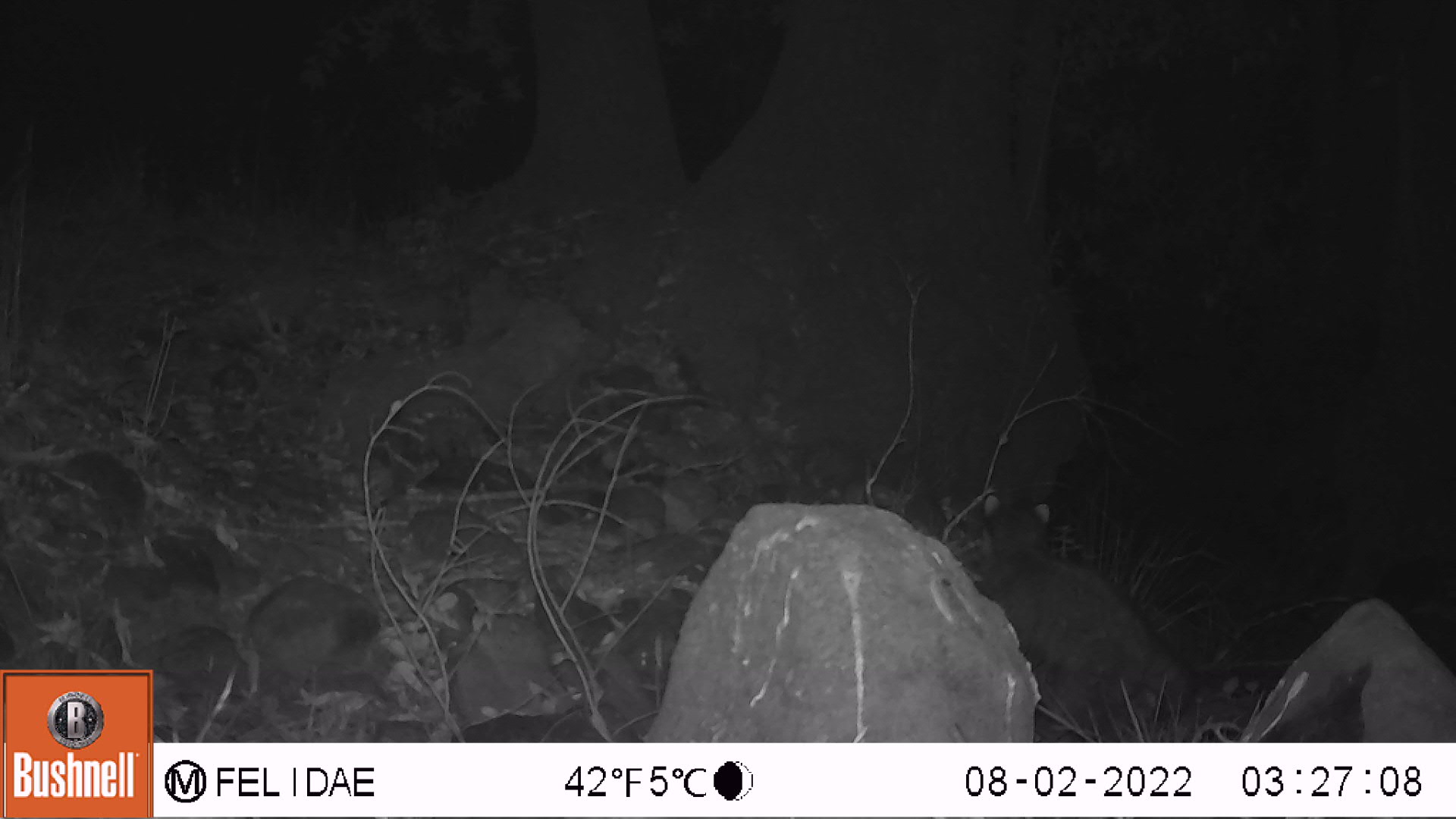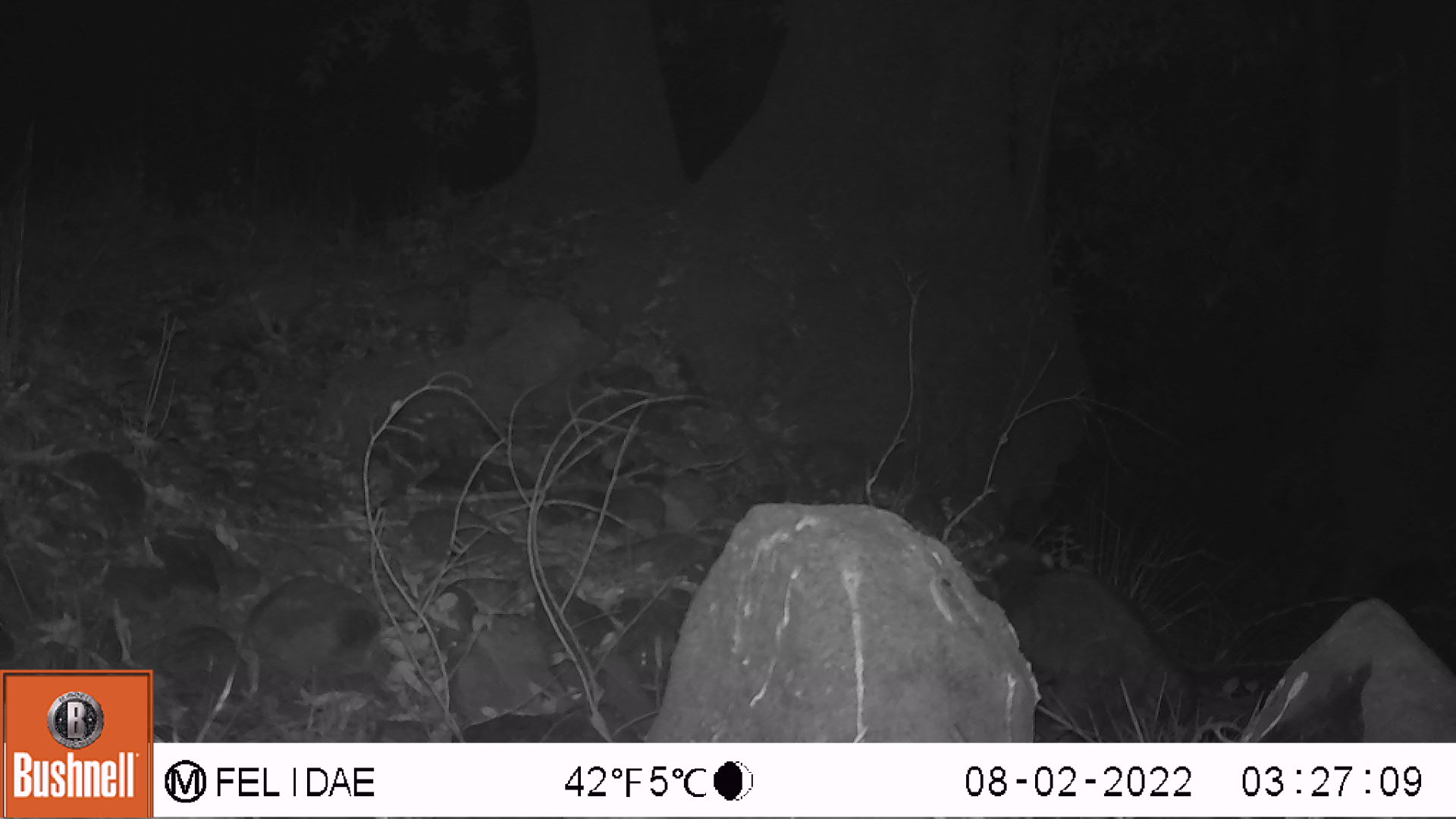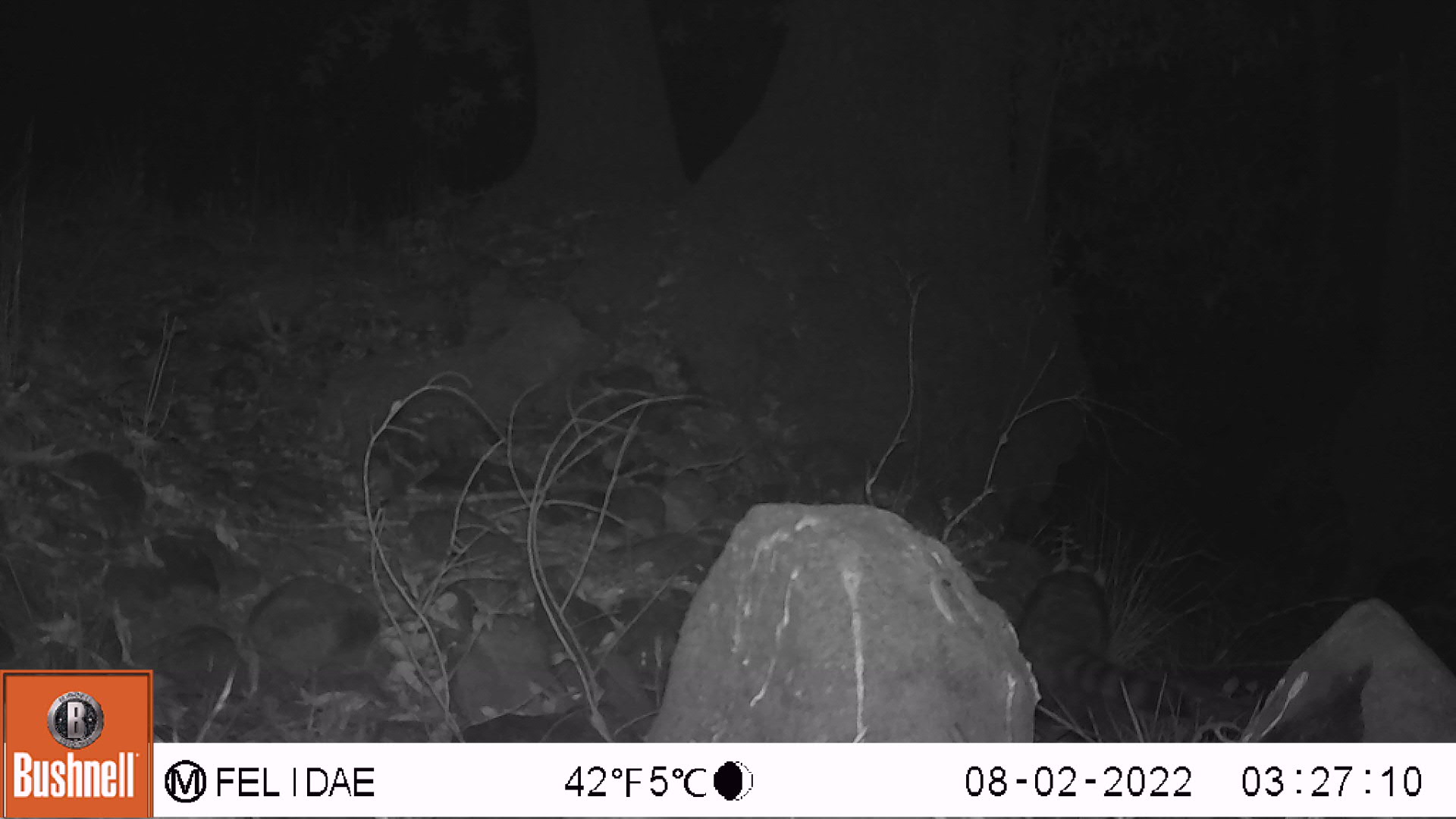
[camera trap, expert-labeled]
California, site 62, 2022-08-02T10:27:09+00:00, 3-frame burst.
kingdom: Animalia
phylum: Chordata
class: Mammalia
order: Carnivora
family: Procyonidae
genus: Procyon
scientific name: Procyon lotor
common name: raccoon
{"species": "raccoon (Procyon lotor)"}